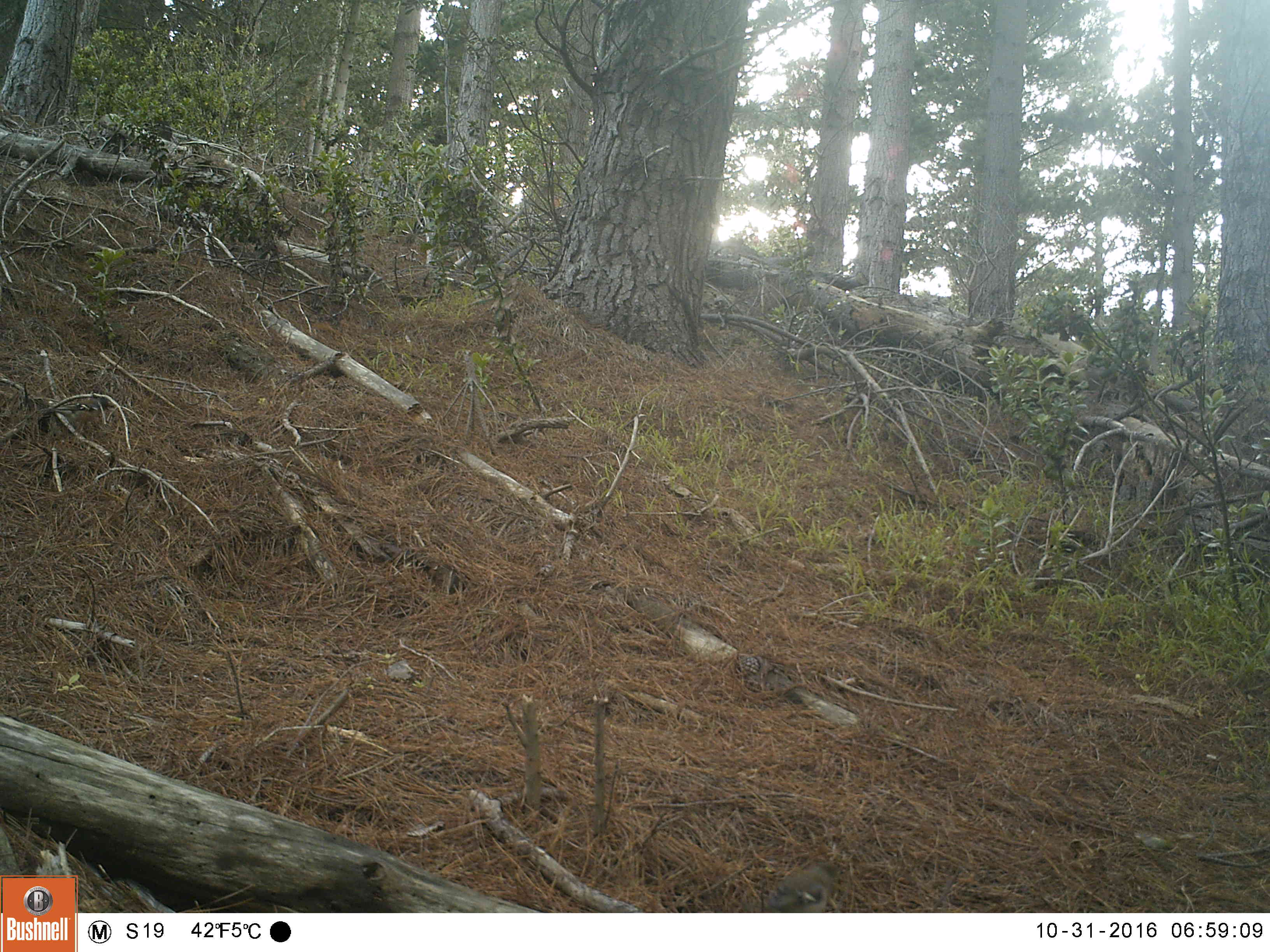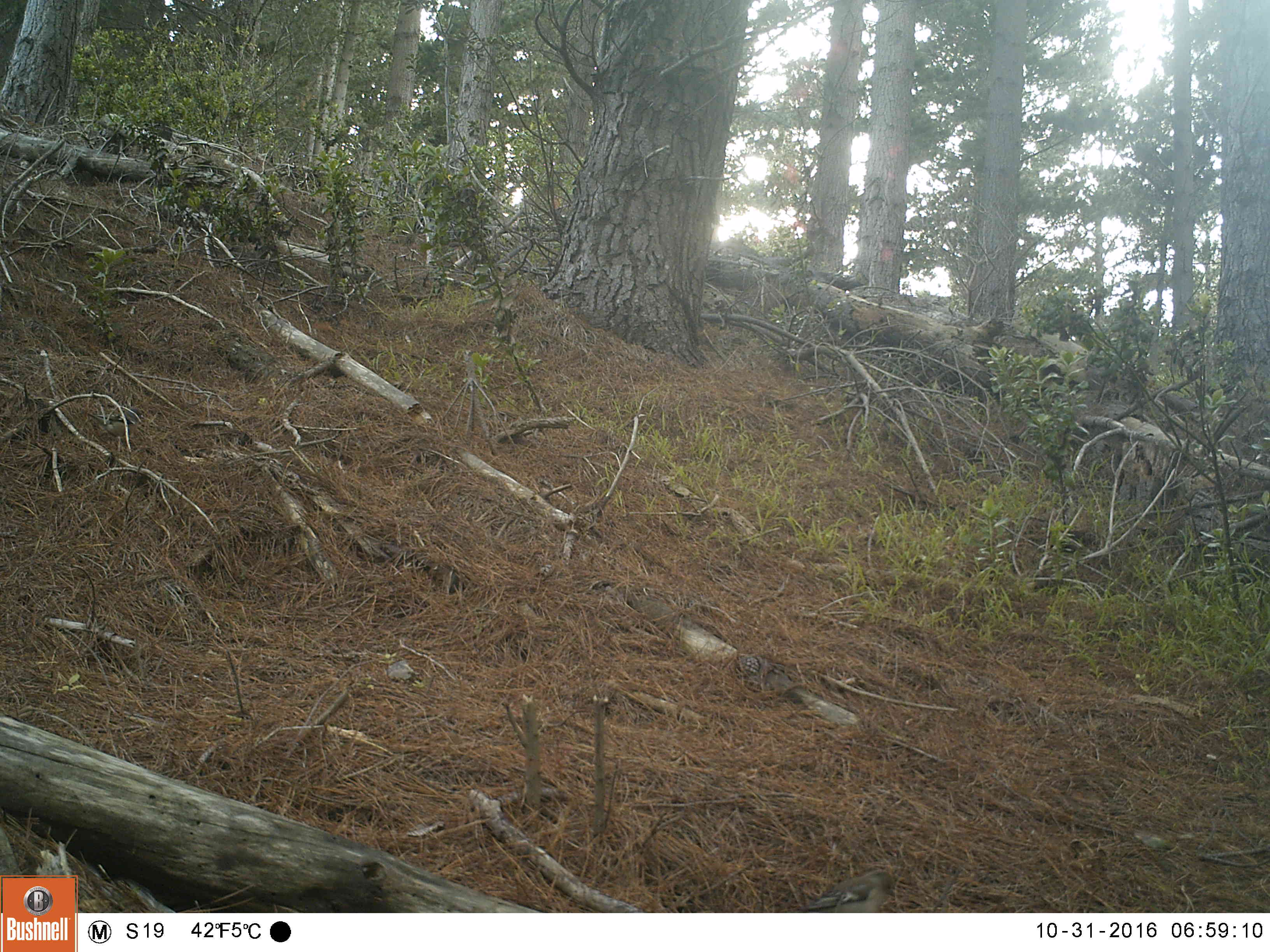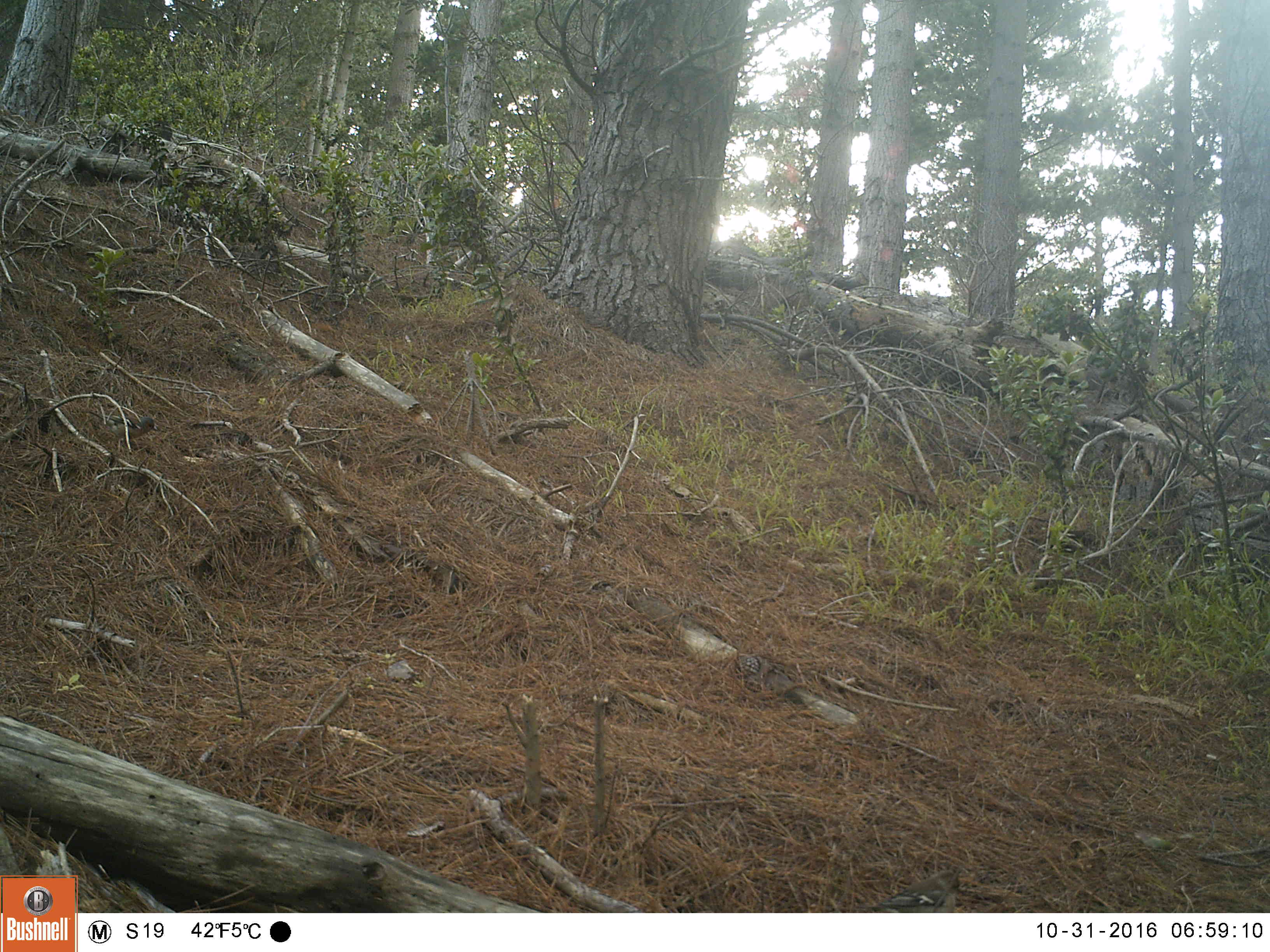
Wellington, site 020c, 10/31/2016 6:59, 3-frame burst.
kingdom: Animalia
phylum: Chordata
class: Aves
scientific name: Aves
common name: bird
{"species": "bird (Aves)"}